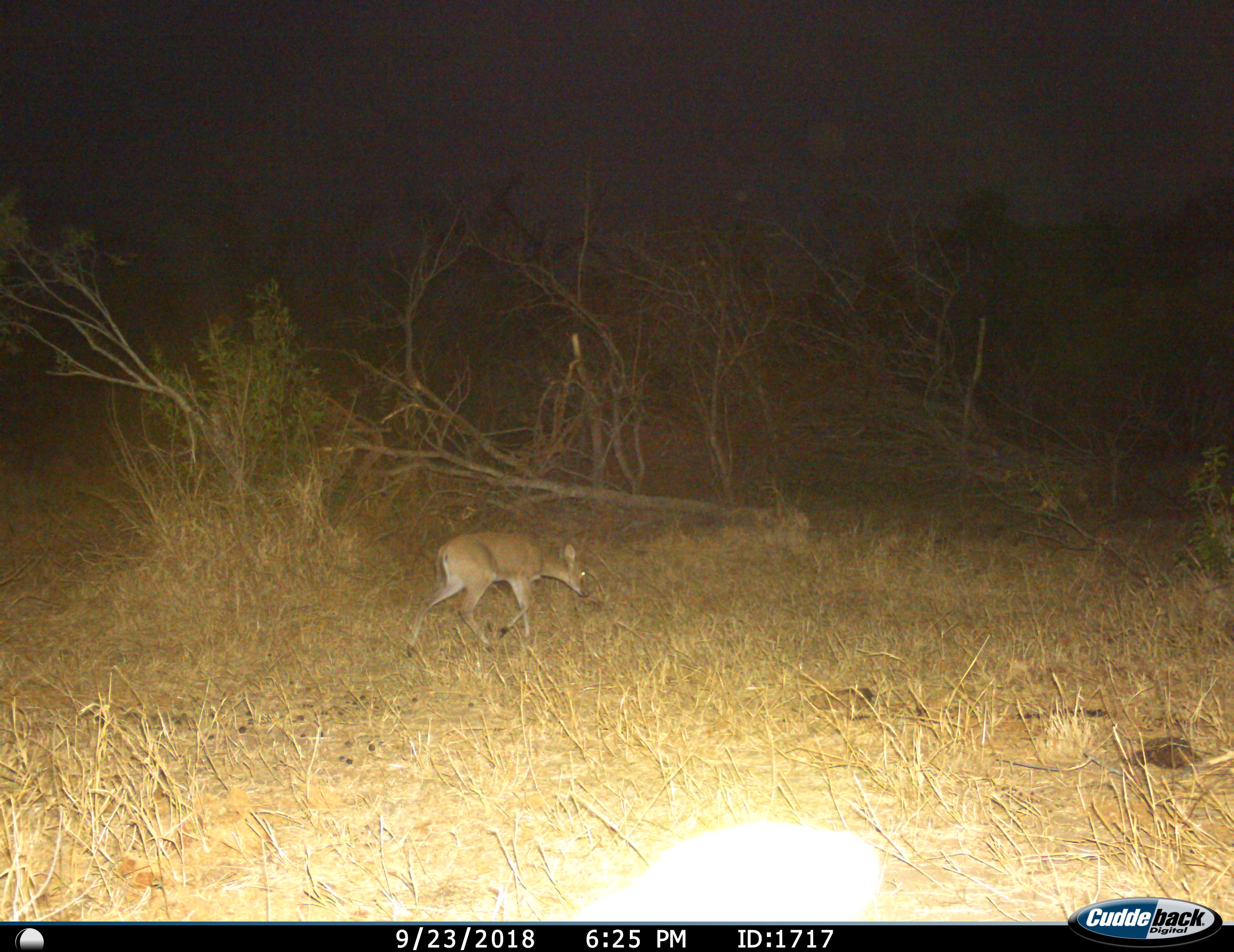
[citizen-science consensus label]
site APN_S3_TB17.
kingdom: Animalia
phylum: Chordata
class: Mammalia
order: Artiodactyla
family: Bovidae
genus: Sylvicapra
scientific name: Sylvicapra grimmia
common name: common duiker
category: duikercommongrey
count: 1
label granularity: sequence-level